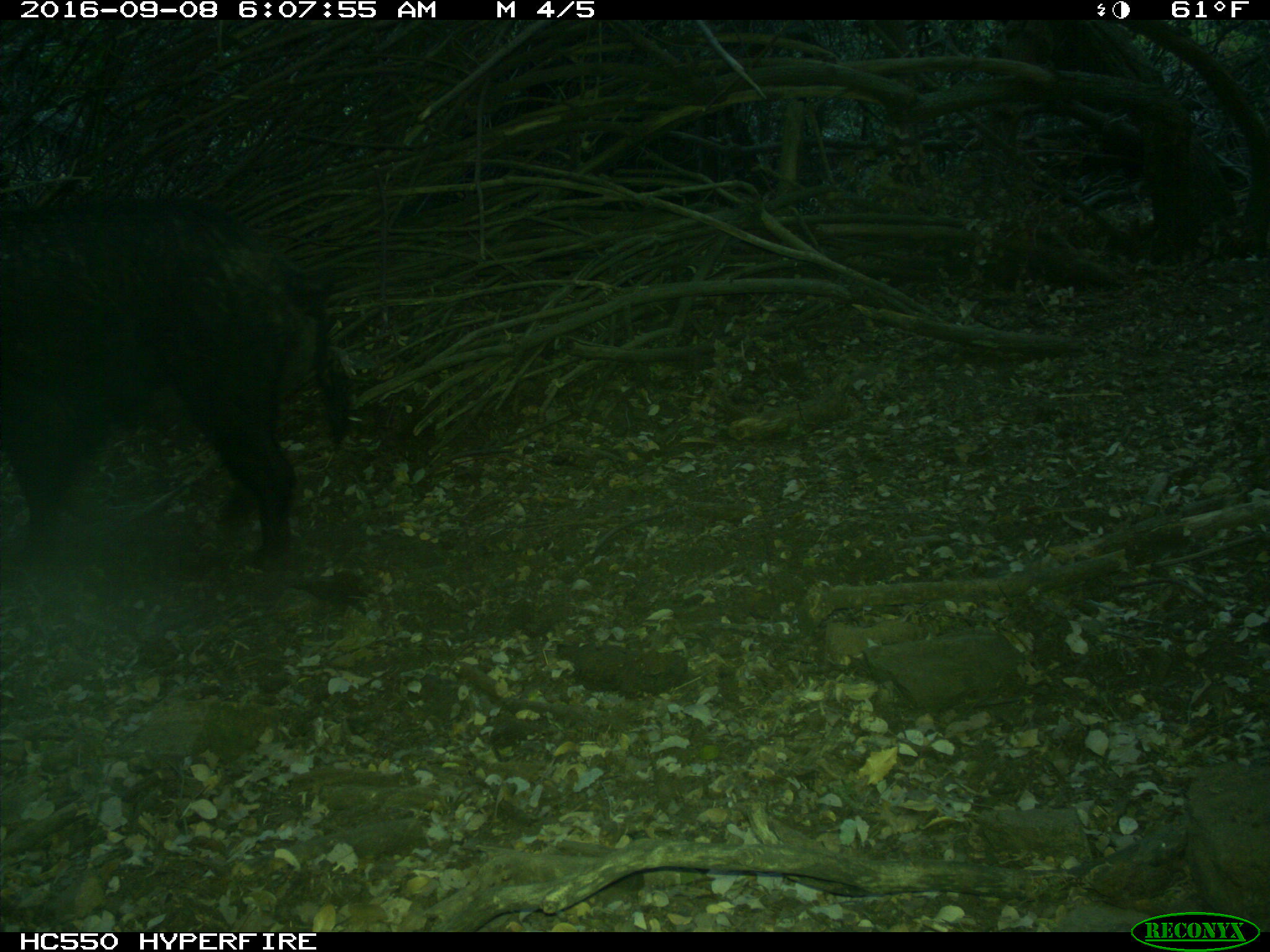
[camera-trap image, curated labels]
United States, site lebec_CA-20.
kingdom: Animalia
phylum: Chordata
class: Mammalia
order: Artiodactyla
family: Suidae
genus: Sus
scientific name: Sus scrofa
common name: wild boar